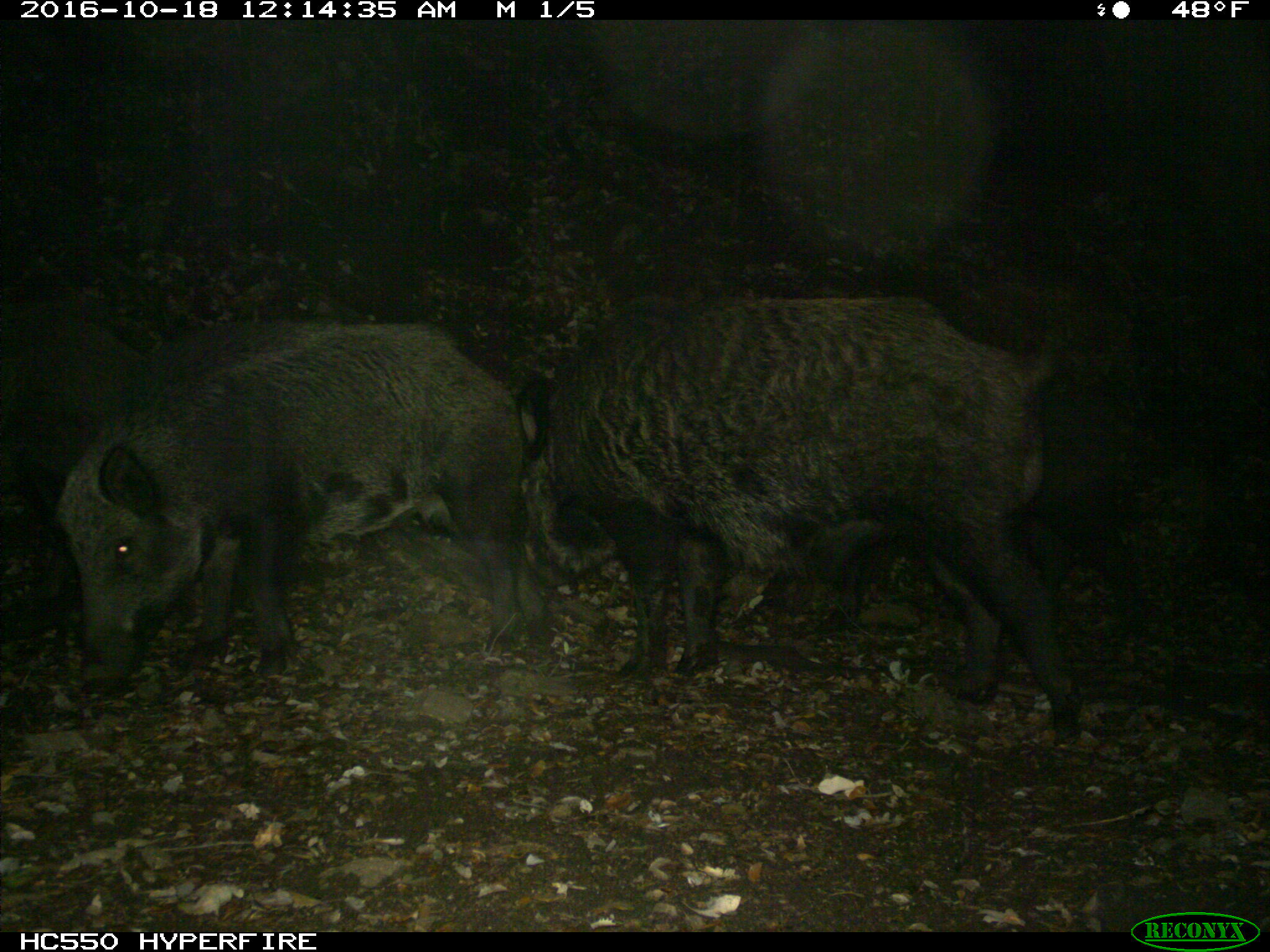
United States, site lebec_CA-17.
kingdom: Animalia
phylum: Chordata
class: Mammalia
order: Artiodactyla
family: Suidae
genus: Sus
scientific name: Sus scrofa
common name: wild boar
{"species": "Sus scrofa (wild boar)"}